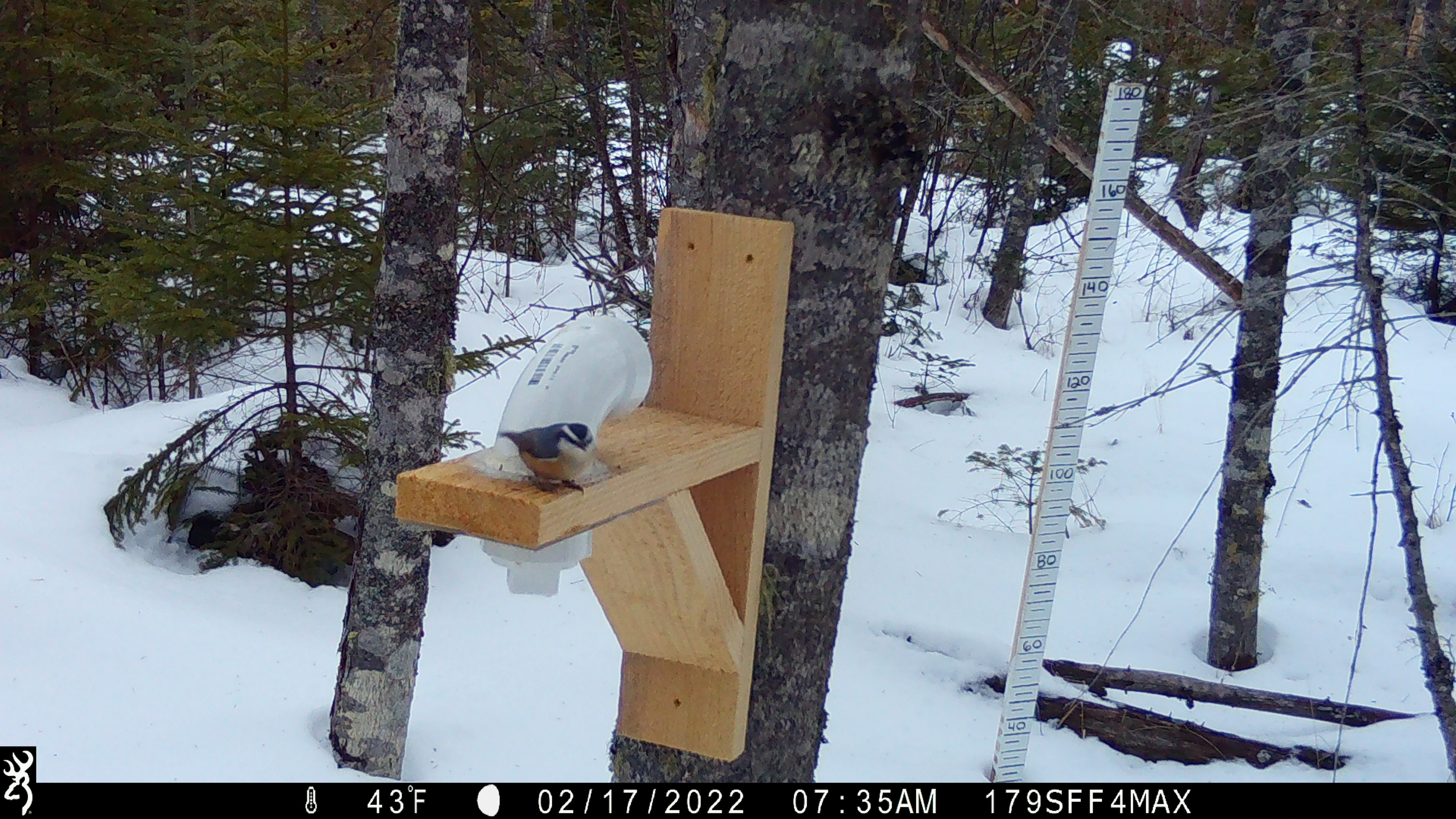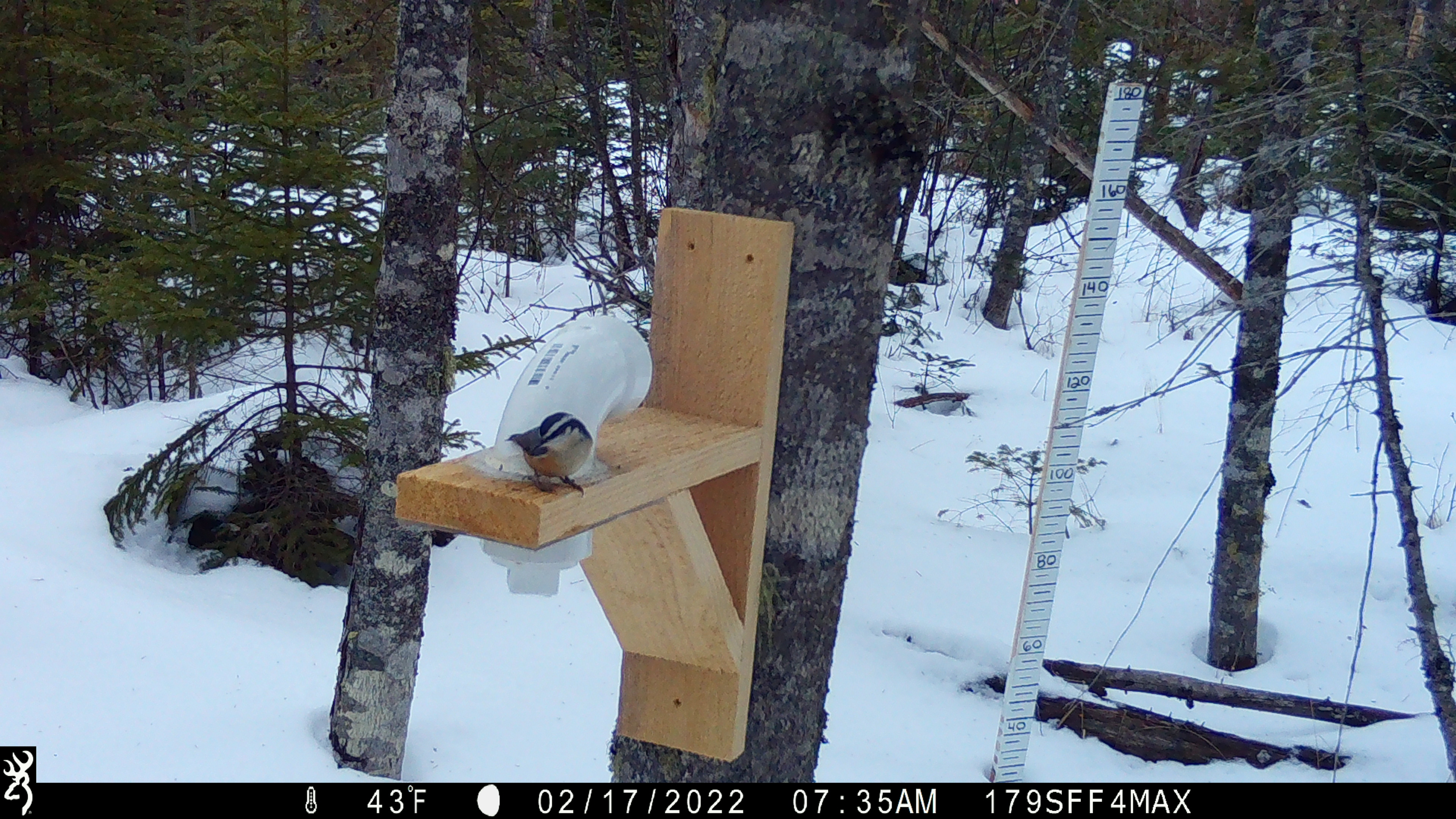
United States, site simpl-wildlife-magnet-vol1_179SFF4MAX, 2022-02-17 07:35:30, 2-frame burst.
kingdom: Animalia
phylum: Chordata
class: Aves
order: Passeriformes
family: Sittidae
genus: Sitta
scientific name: Sitta canadensis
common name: red-breasted nuthatch